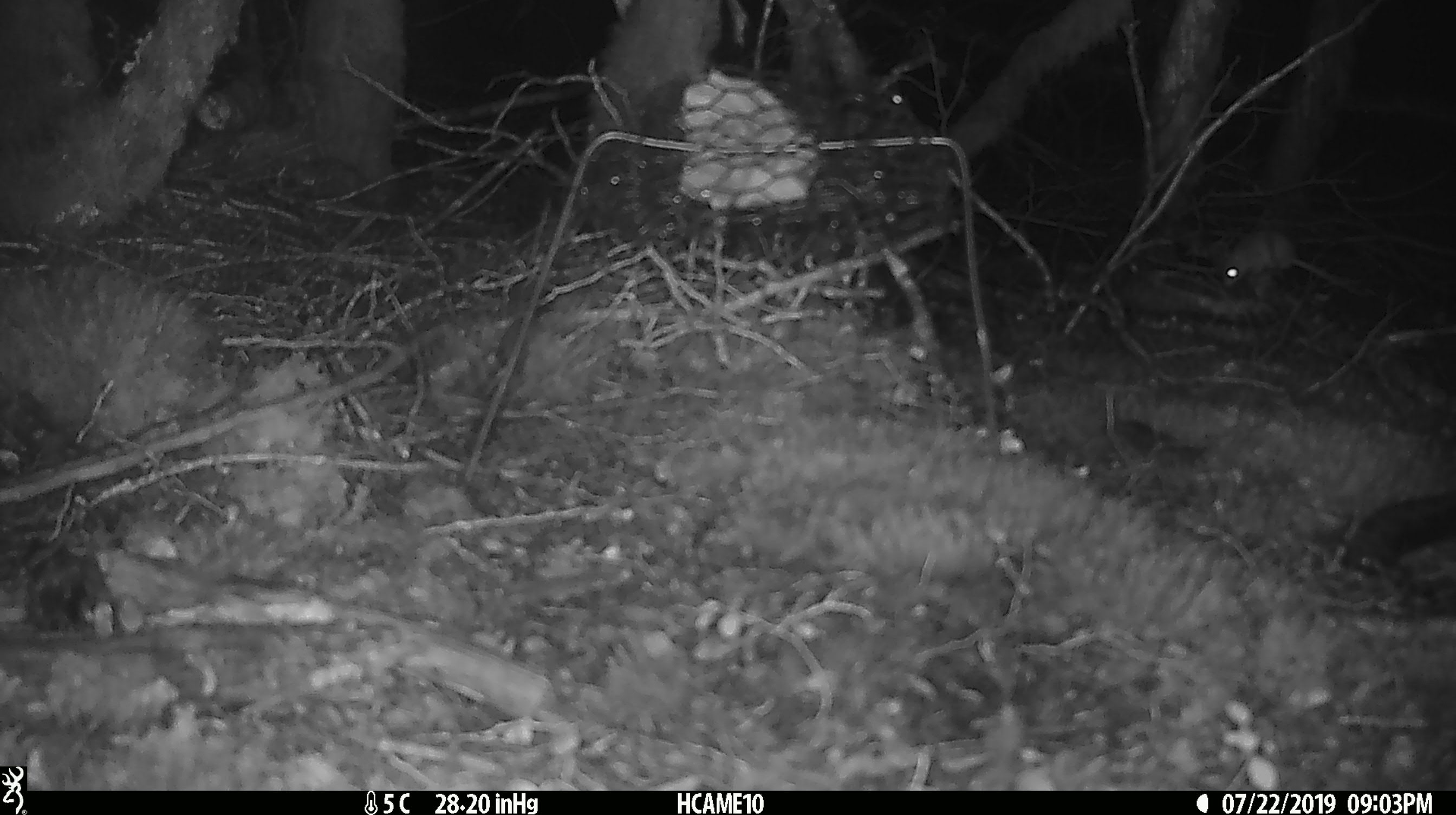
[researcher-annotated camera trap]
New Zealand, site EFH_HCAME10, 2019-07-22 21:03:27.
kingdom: Animalia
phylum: Chordata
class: Mammalia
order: Rodentia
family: Muridae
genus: Mus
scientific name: Mus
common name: mouse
Mouse (Mus).